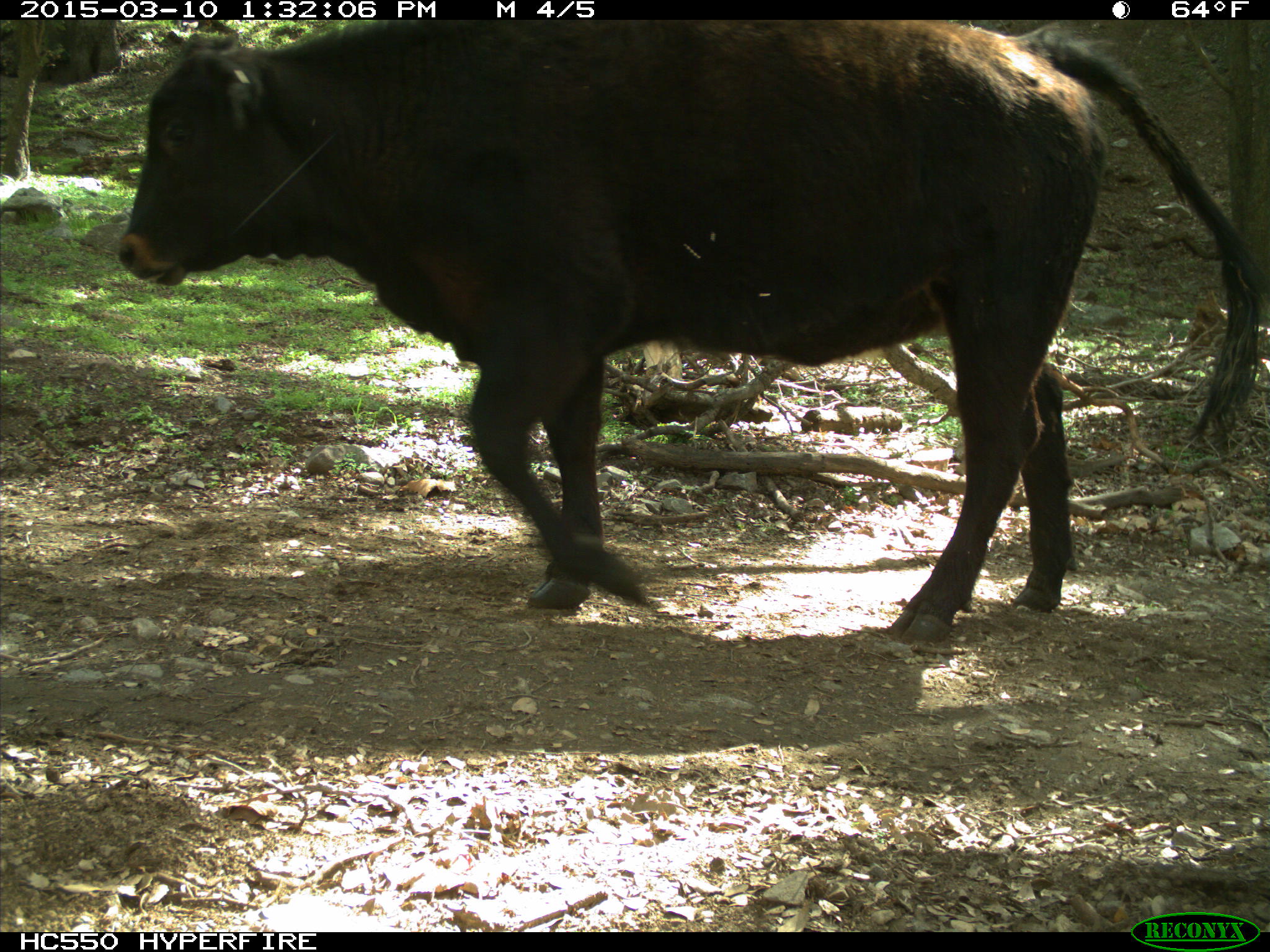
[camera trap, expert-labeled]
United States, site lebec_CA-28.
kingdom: Animalia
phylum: Chordata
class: Mammalia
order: Artiodactyla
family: Bovidae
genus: Bos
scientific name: Bos taurus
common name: domestic cow